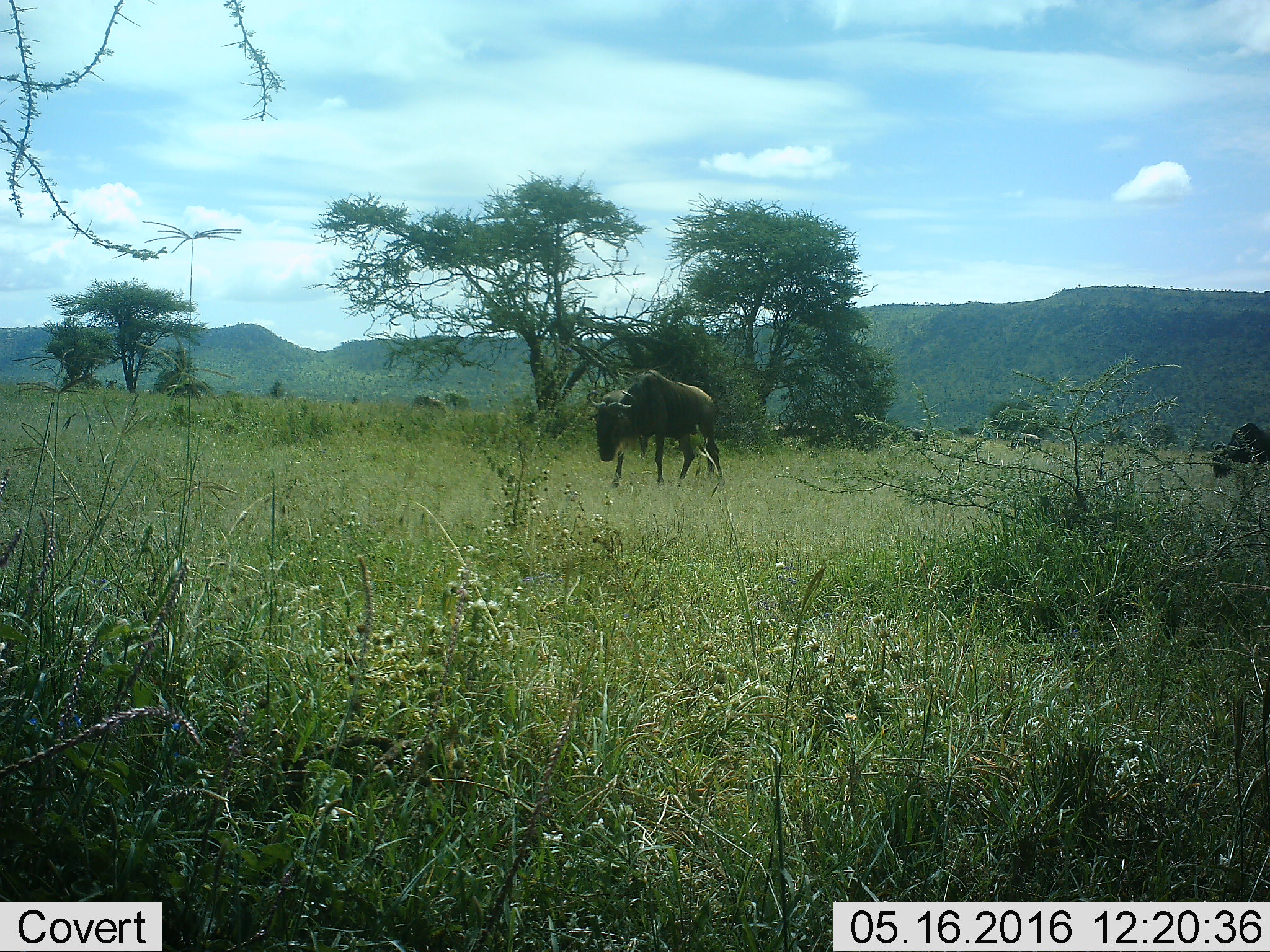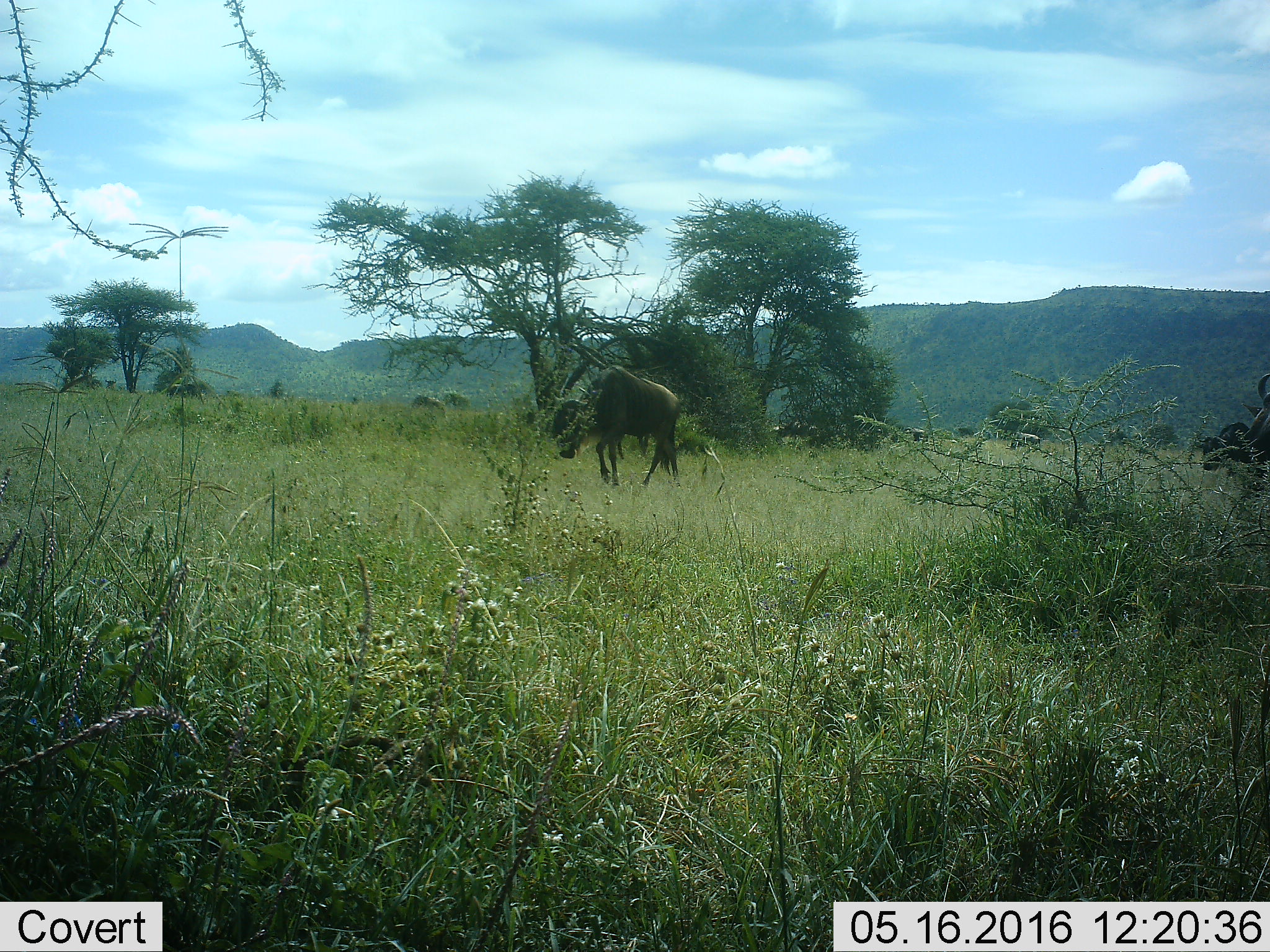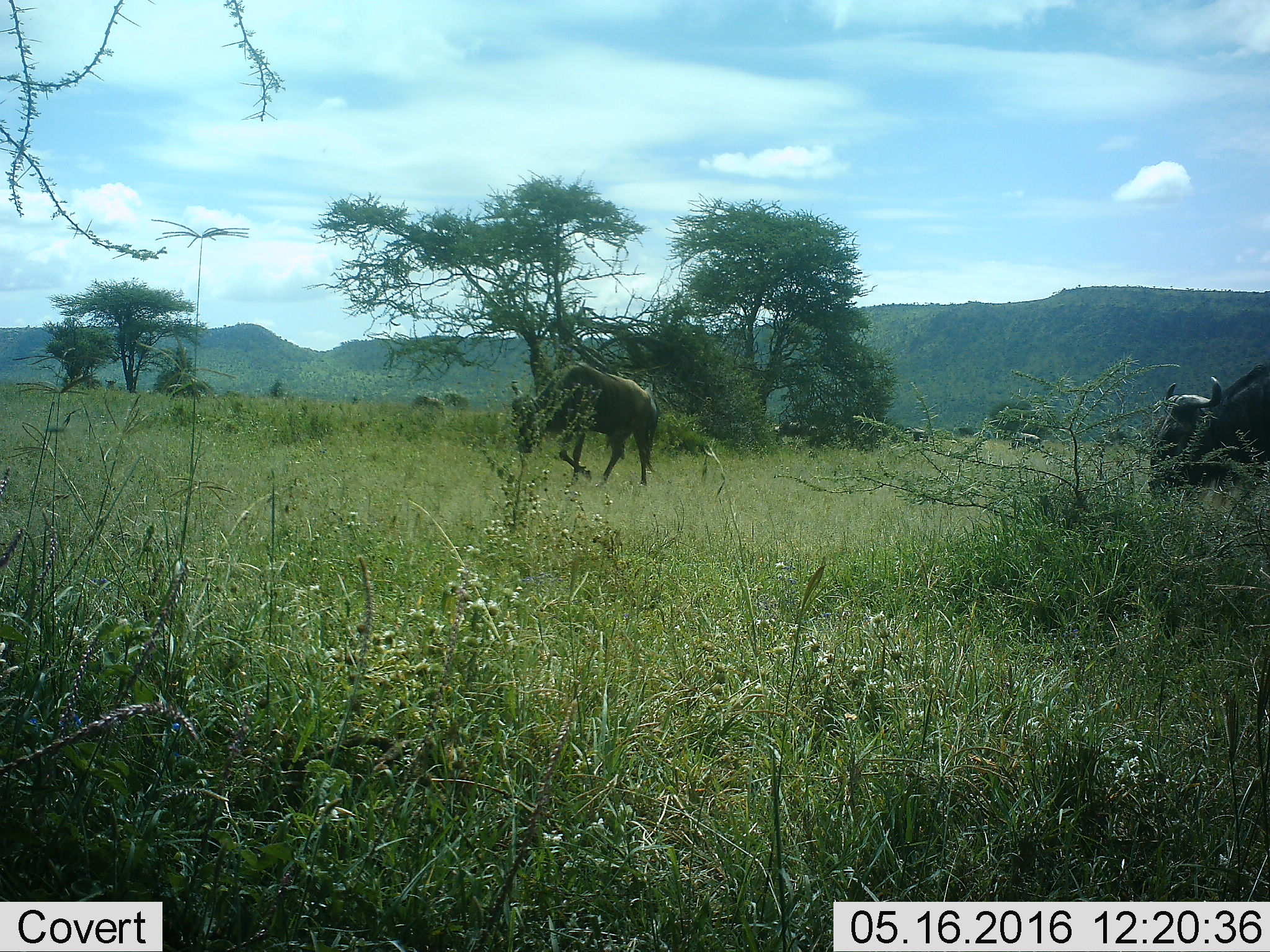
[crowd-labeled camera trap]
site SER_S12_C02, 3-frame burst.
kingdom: Animalia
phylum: Chordata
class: Mammalia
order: Artiodactyla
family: Bovidae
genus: Connochaetes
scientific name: Connochaetes taurinus taurinus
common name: blue wildebeest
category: wildebeestblue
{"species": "wildebeestblue (blue wildebeest) (Connochaetes taurinus taurinus)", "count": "3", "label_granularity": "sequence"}